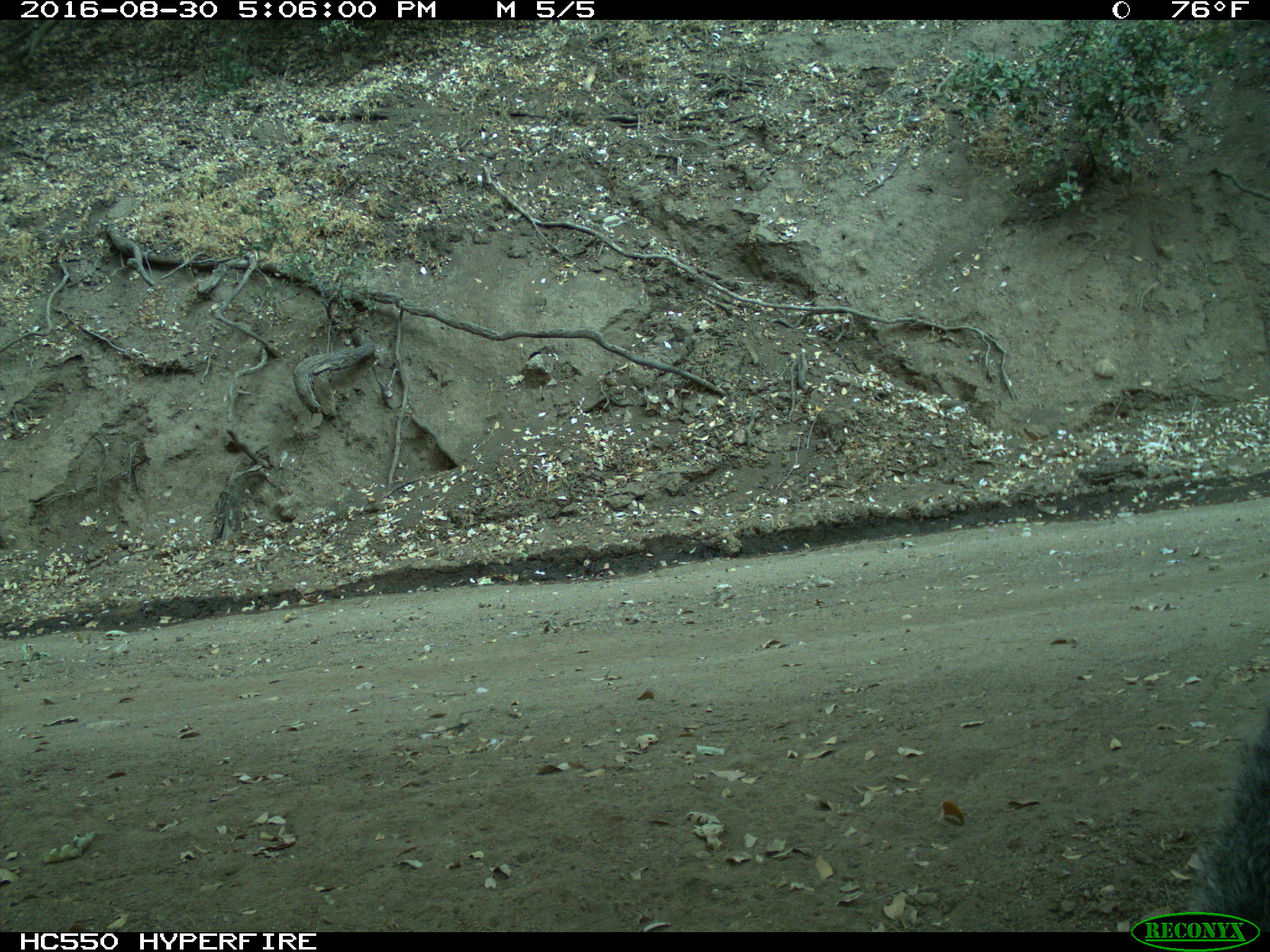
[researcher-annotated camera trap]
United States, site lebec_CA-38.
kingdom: Animalia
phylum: Chordata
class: Mammalia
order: Rodentia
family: Sciuridae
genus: Sciurus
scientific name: Sciurus carolinensis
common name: eastern gray squirrel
Sciurus carolinensis (eastern gray squirrel).